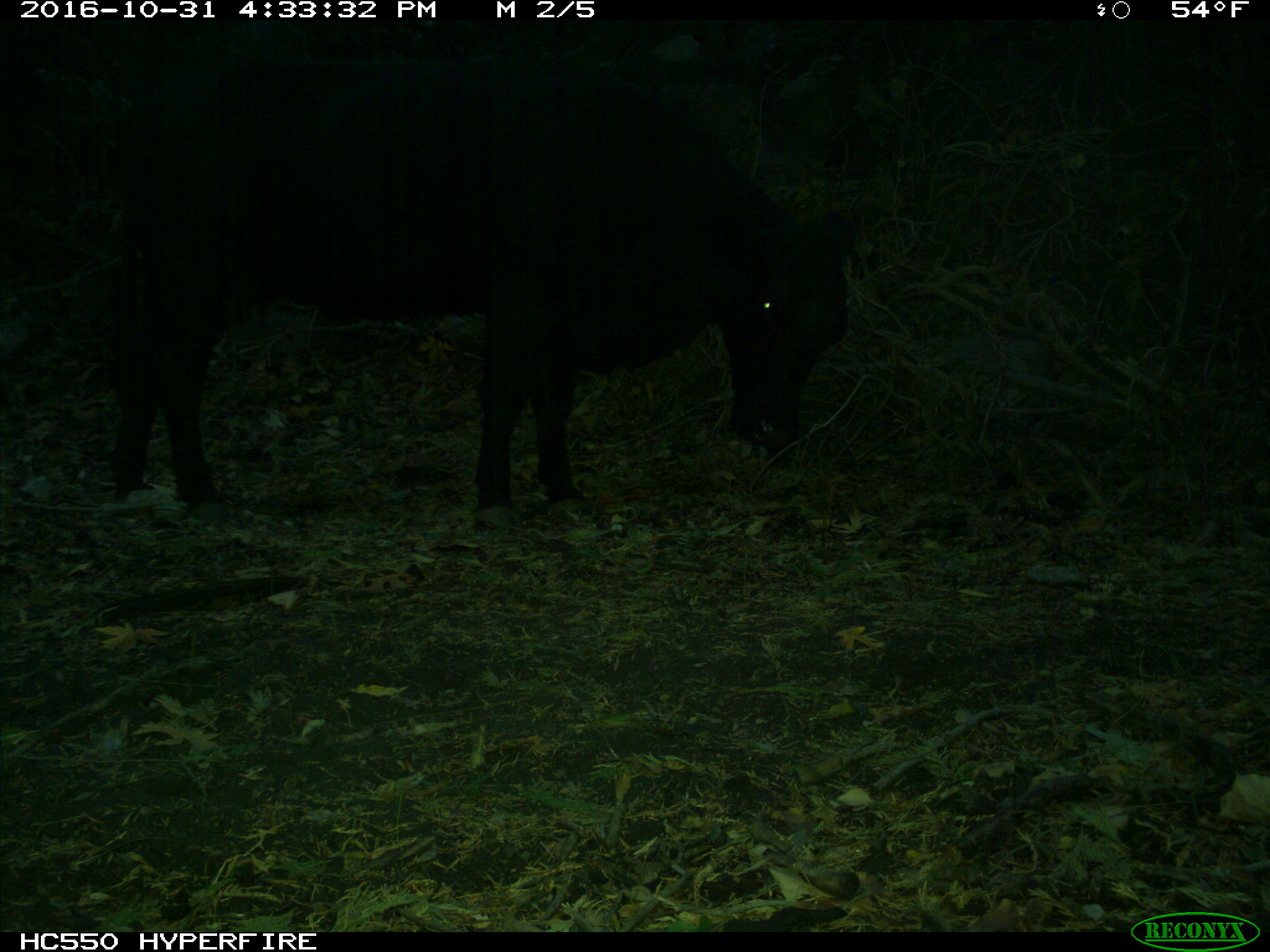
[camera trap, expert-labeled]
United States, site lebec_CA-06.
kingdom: Animalia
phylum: Chordata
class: Mammalia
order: Artiodactyla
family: Bovidae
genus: Bos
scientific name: Bos taurus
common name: domestic cow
Bos taurus (domestic cow).